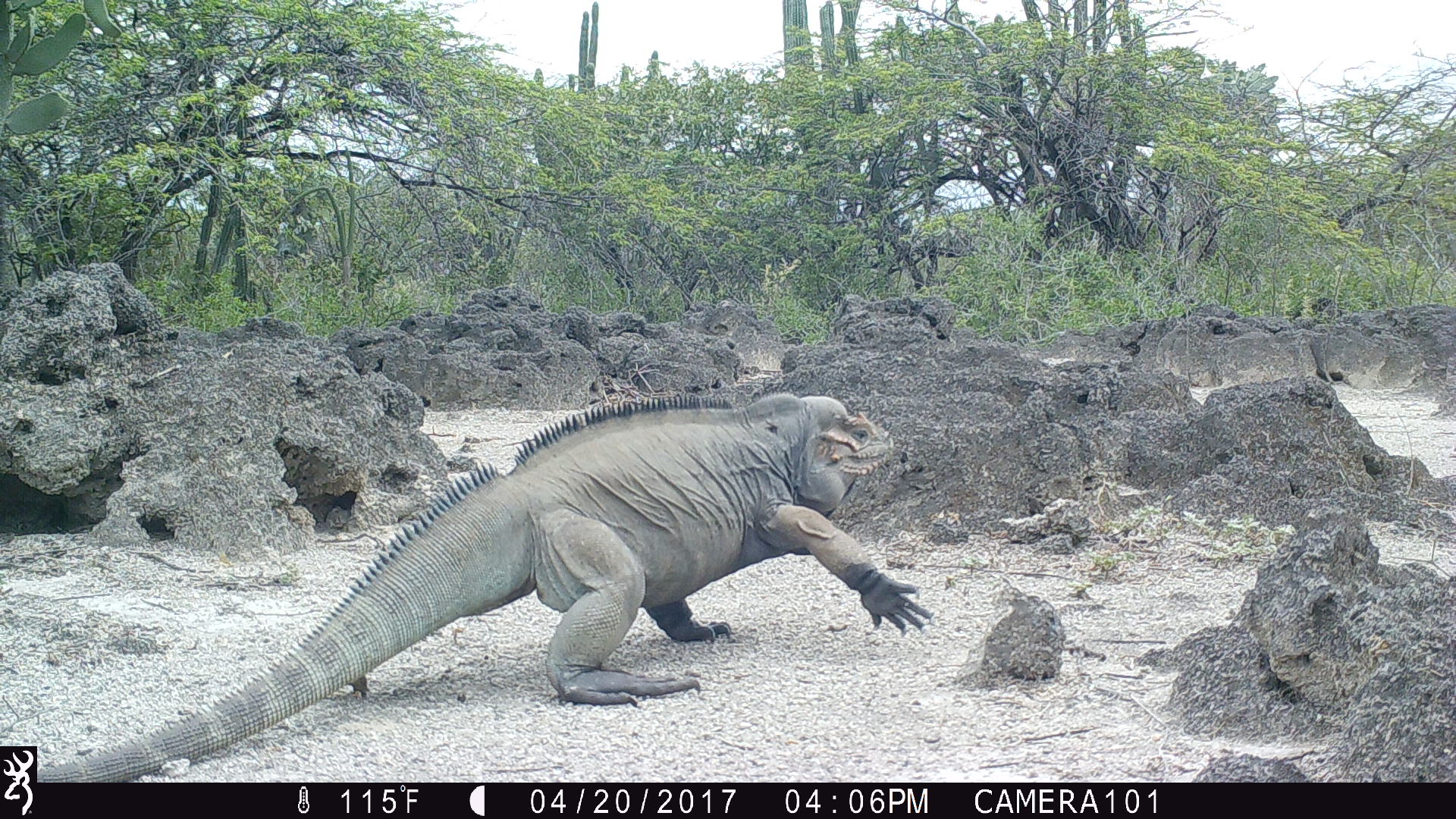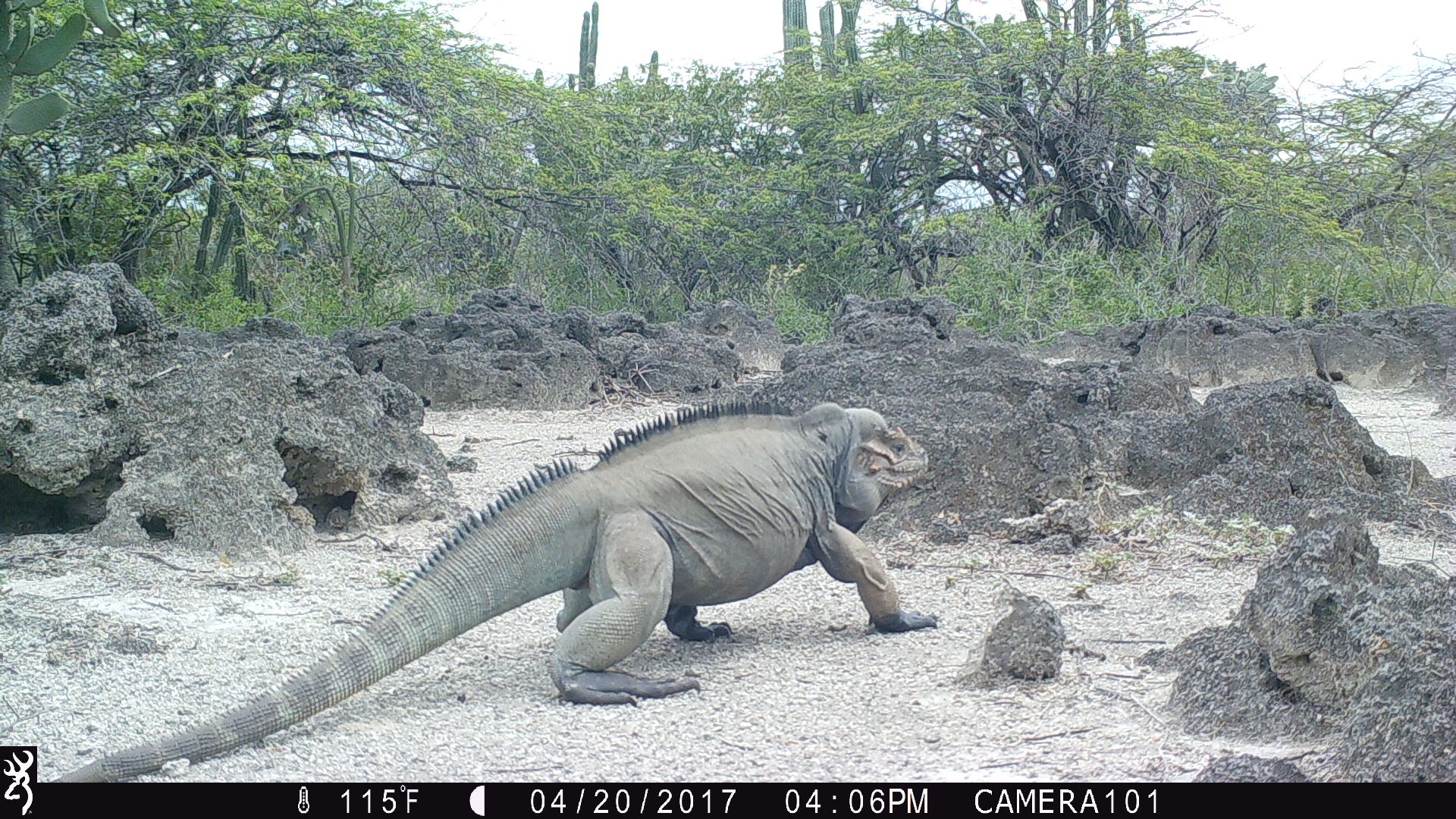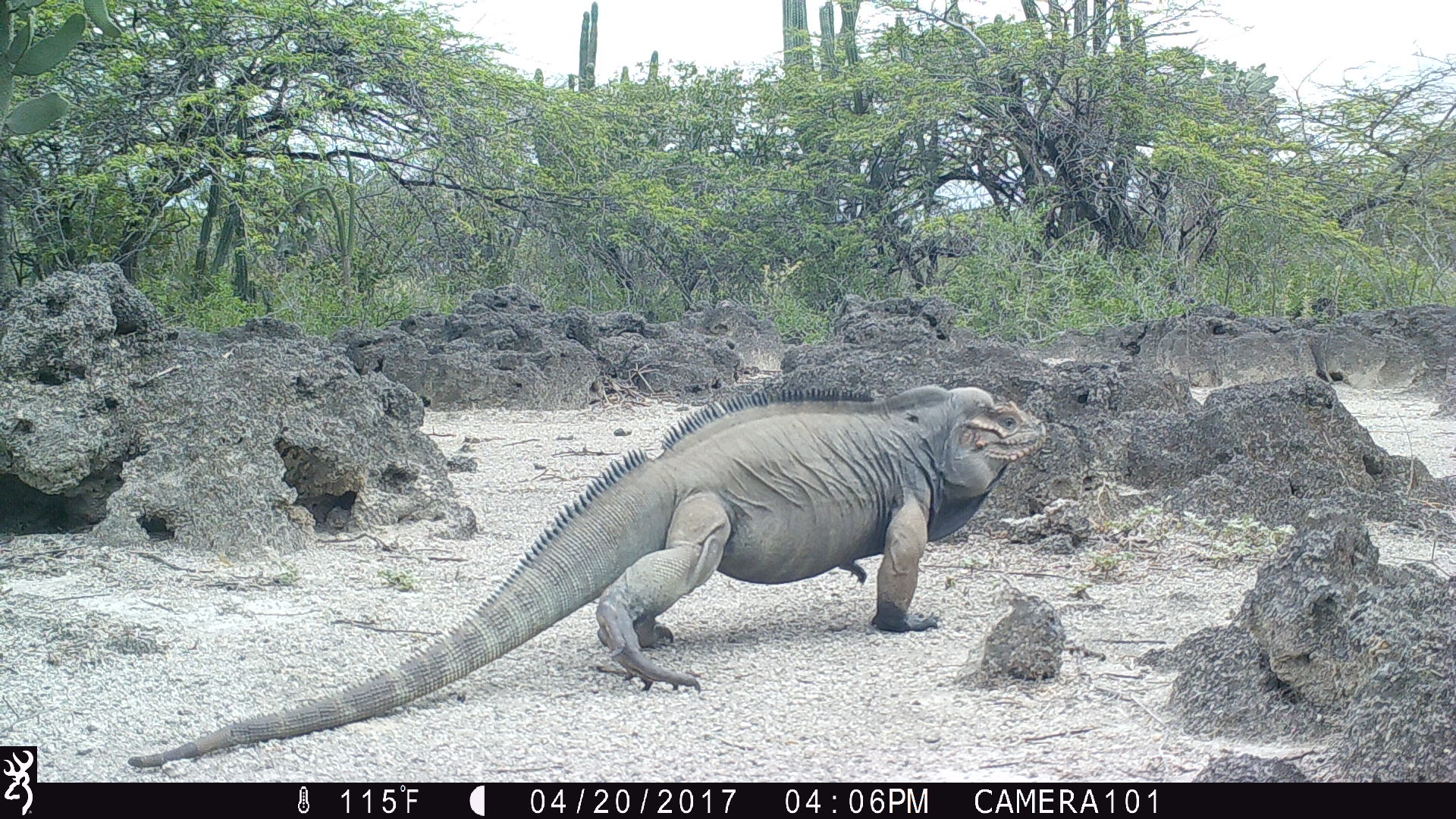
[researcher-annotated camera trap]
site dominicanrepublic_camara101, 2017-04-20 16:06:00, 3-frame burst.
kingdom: Animalia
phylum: Chordata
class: Reptilia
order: Squamata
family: Iguanidae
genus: Iguana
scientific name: Iguana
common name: typical iguanas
Iguana (typical iguanas).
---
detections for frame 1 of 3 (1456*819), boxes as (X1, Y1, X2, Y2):
iguana: (38, 386, 930, 781)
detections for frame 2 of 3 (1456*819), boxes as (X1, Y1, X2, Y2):
iguana: (49, 387, 940, 765)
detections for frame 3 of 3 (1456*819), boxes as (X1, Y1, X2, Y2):
iguana: (127, 374, 1048, 747)